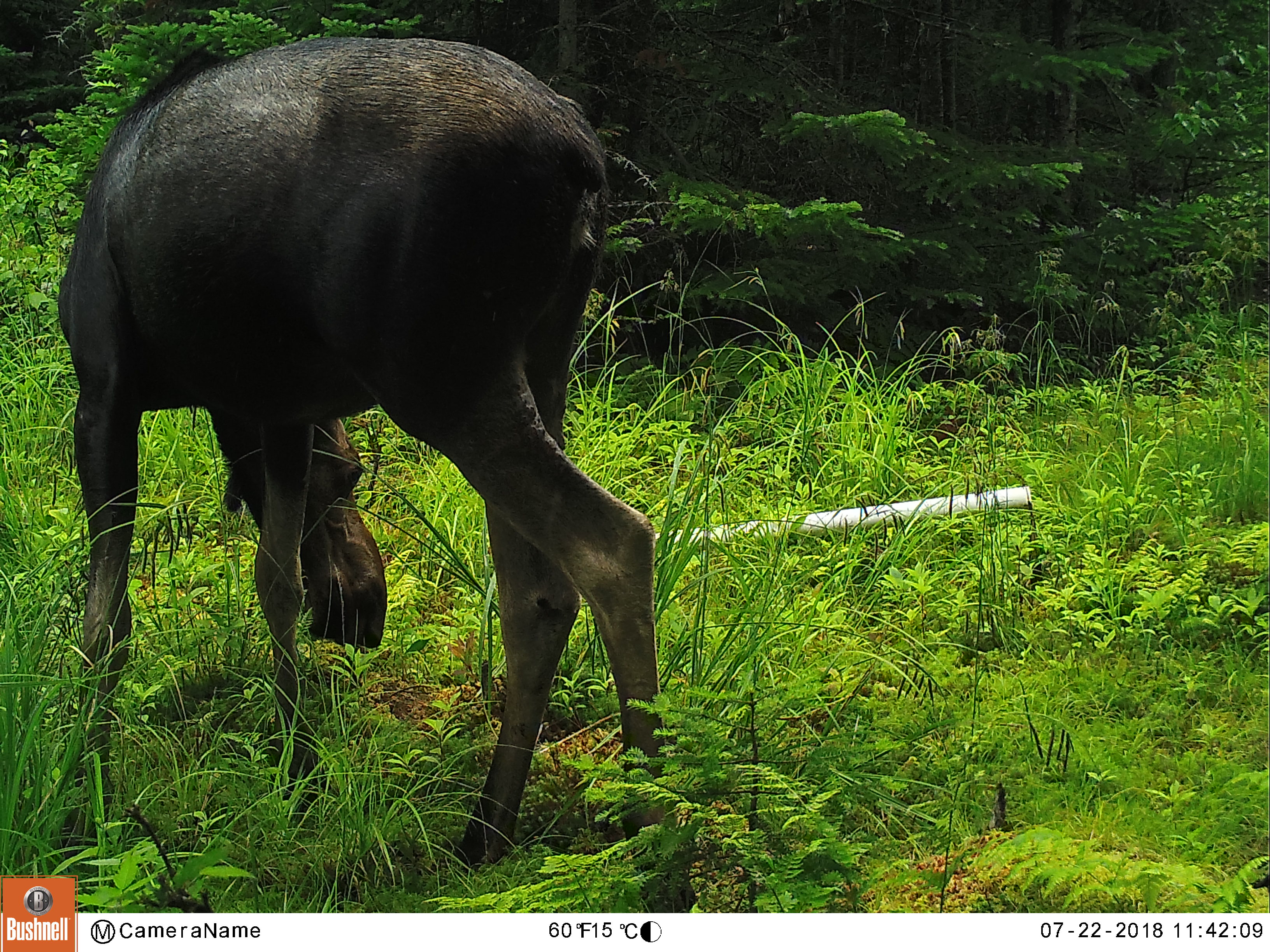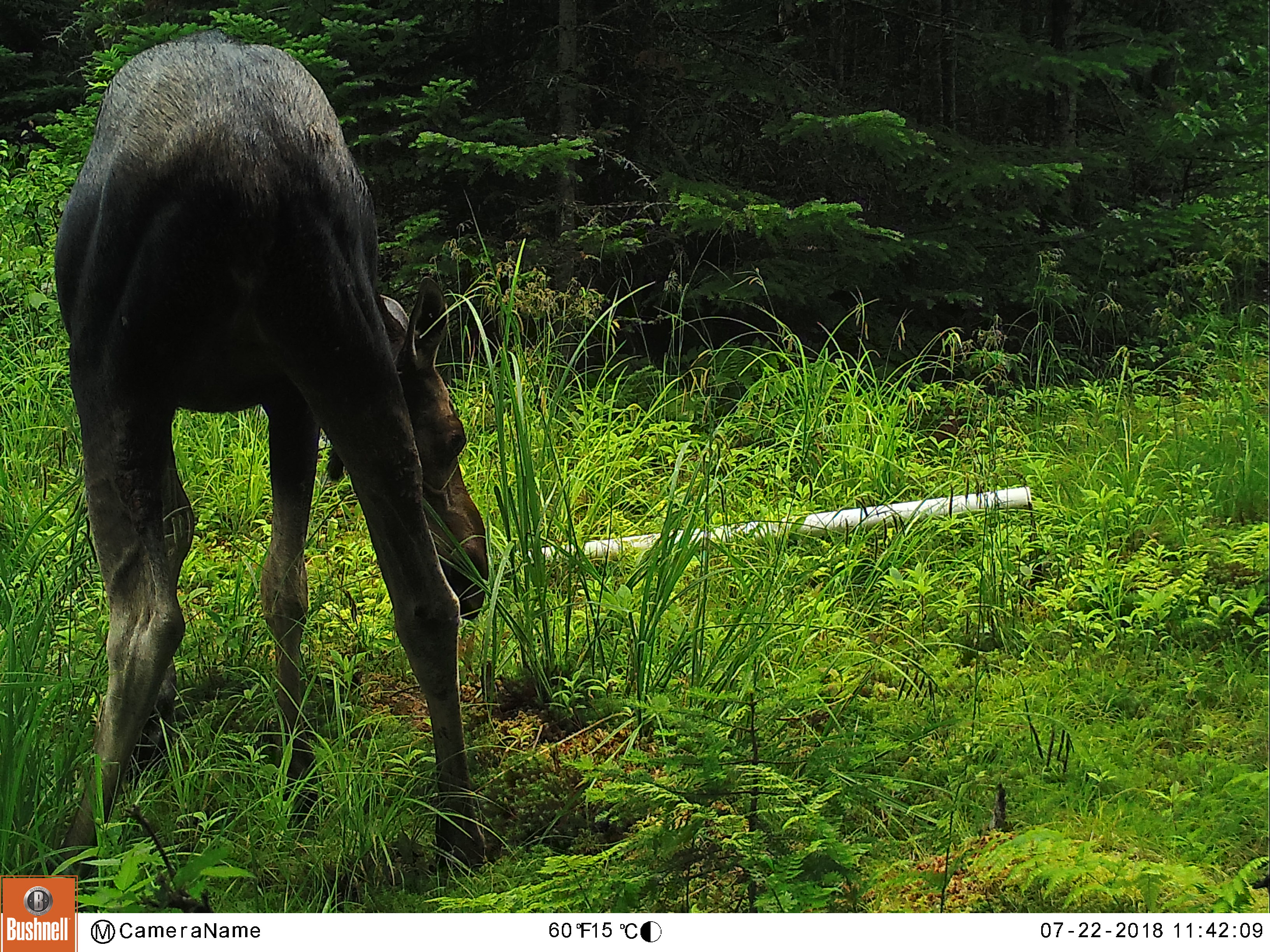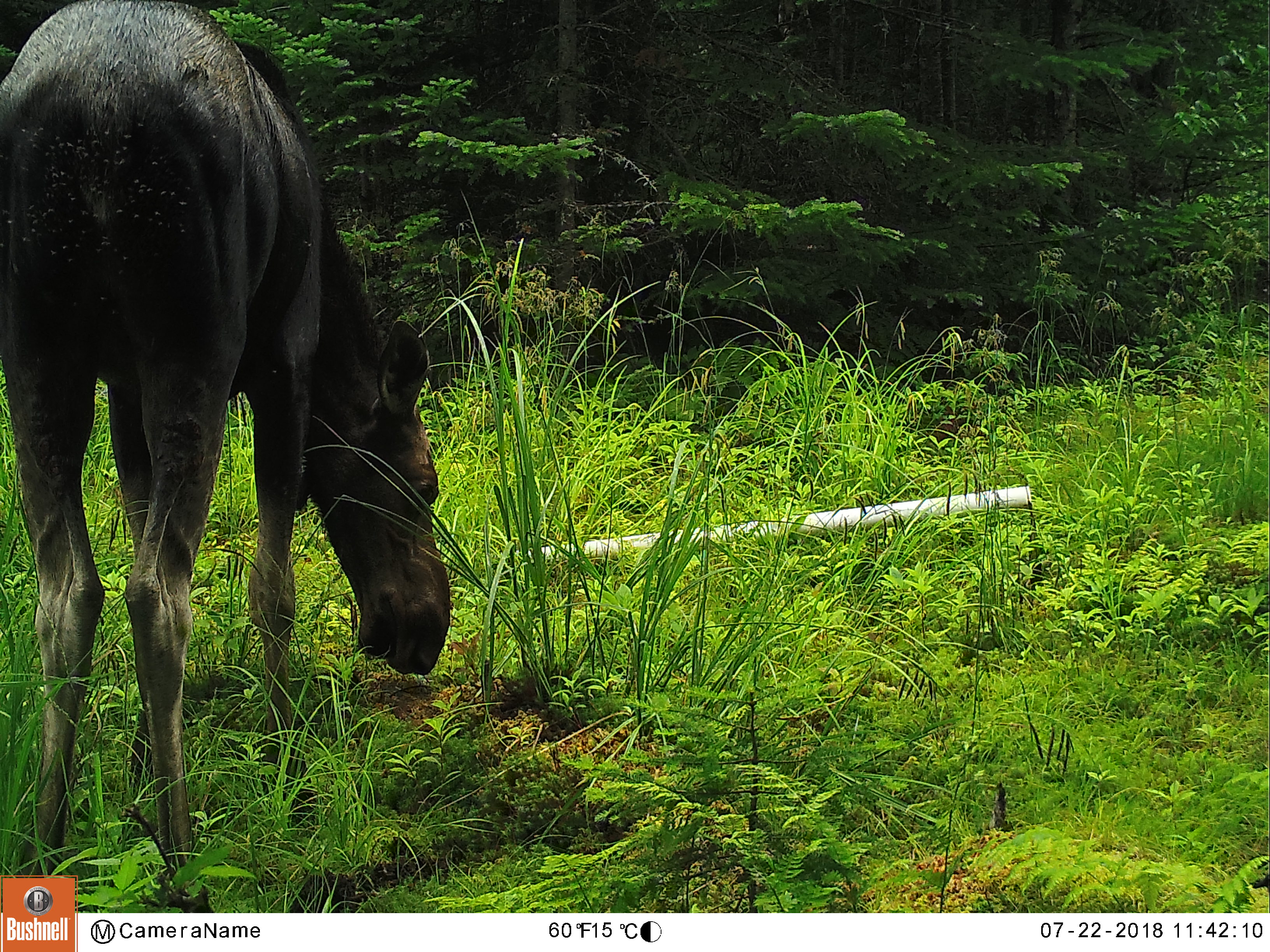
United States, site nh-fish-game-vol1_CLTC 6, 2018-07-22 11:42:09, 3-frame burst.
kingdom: Animalia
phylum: Chordata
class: Mammalia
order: Artiodactyla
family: Cervidae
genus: Alces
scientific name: Alces alces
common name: moose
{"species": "moose (Alces alces)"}